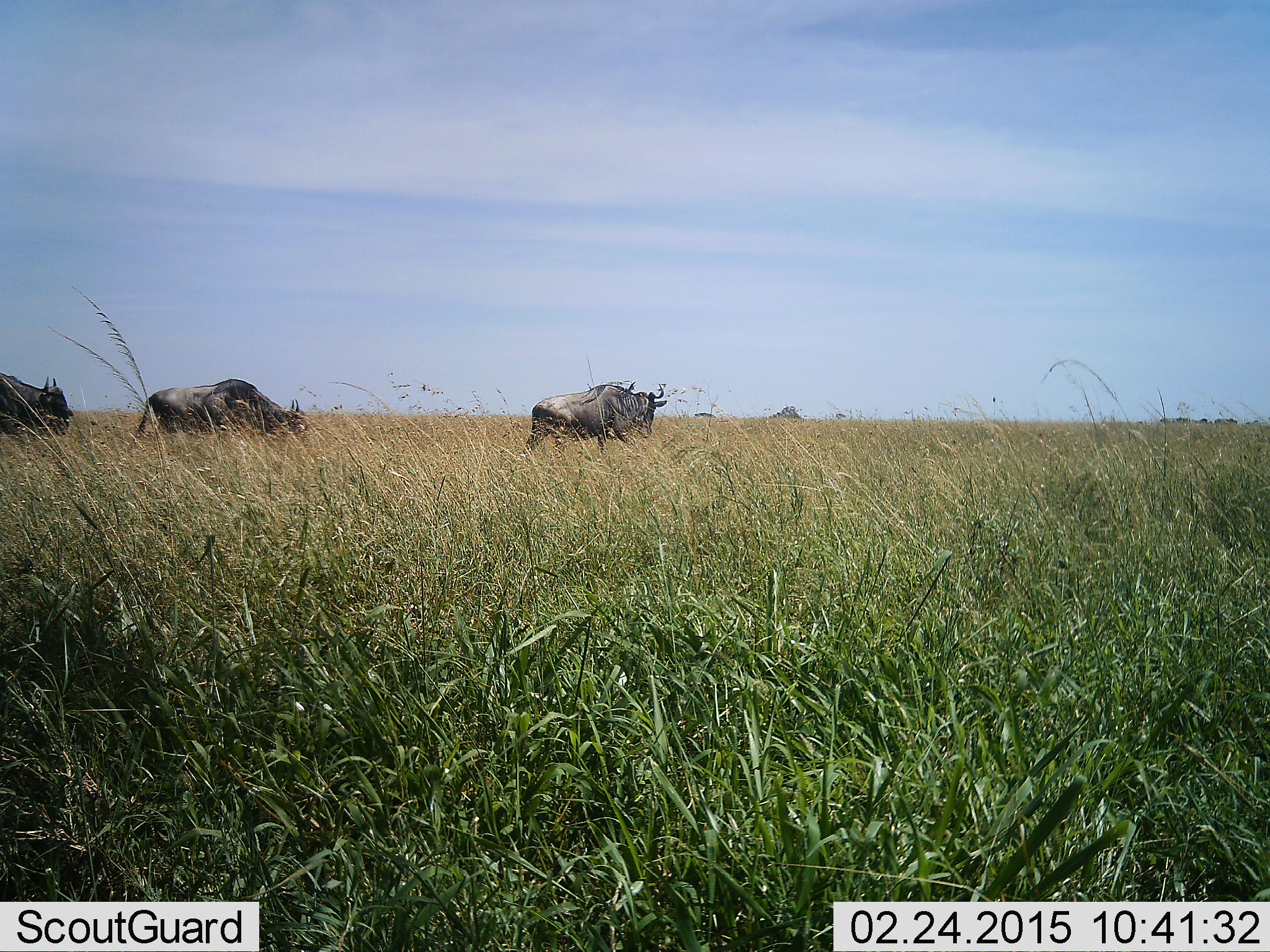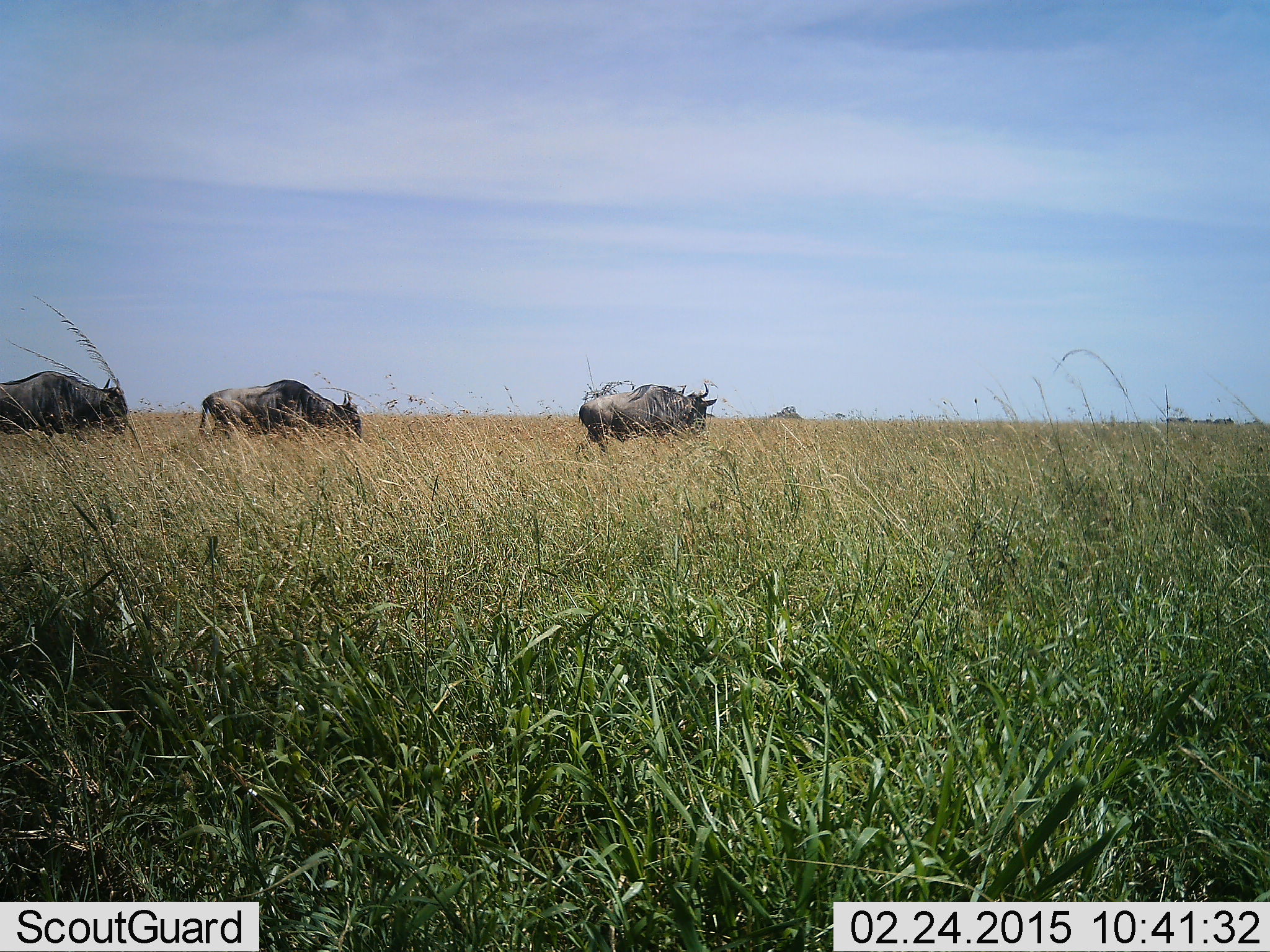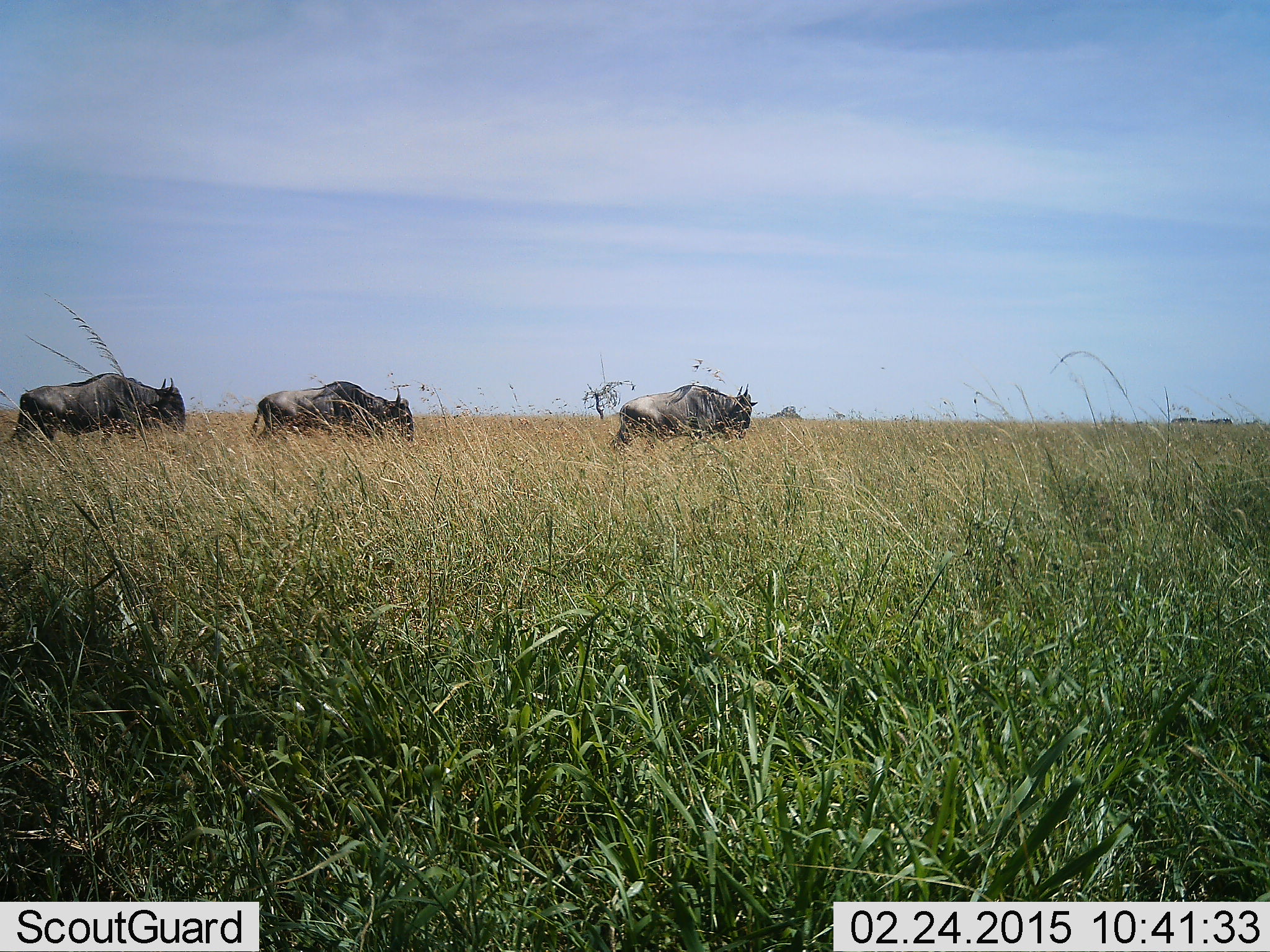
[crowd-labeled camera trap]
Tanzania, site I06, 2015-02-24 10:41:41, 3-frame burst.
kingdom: Animalia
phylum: Chordata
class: Mammalia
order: Artiodactyla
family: Bovidae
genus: Connochaetes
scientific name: Connochaetes taurinus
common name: blue wildebeest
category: wildebeest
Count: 3.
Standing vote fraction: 10%.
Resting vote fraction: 0%.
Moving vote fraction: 90%.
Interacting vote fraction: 0%.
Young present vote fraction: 0%.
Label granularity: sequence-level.